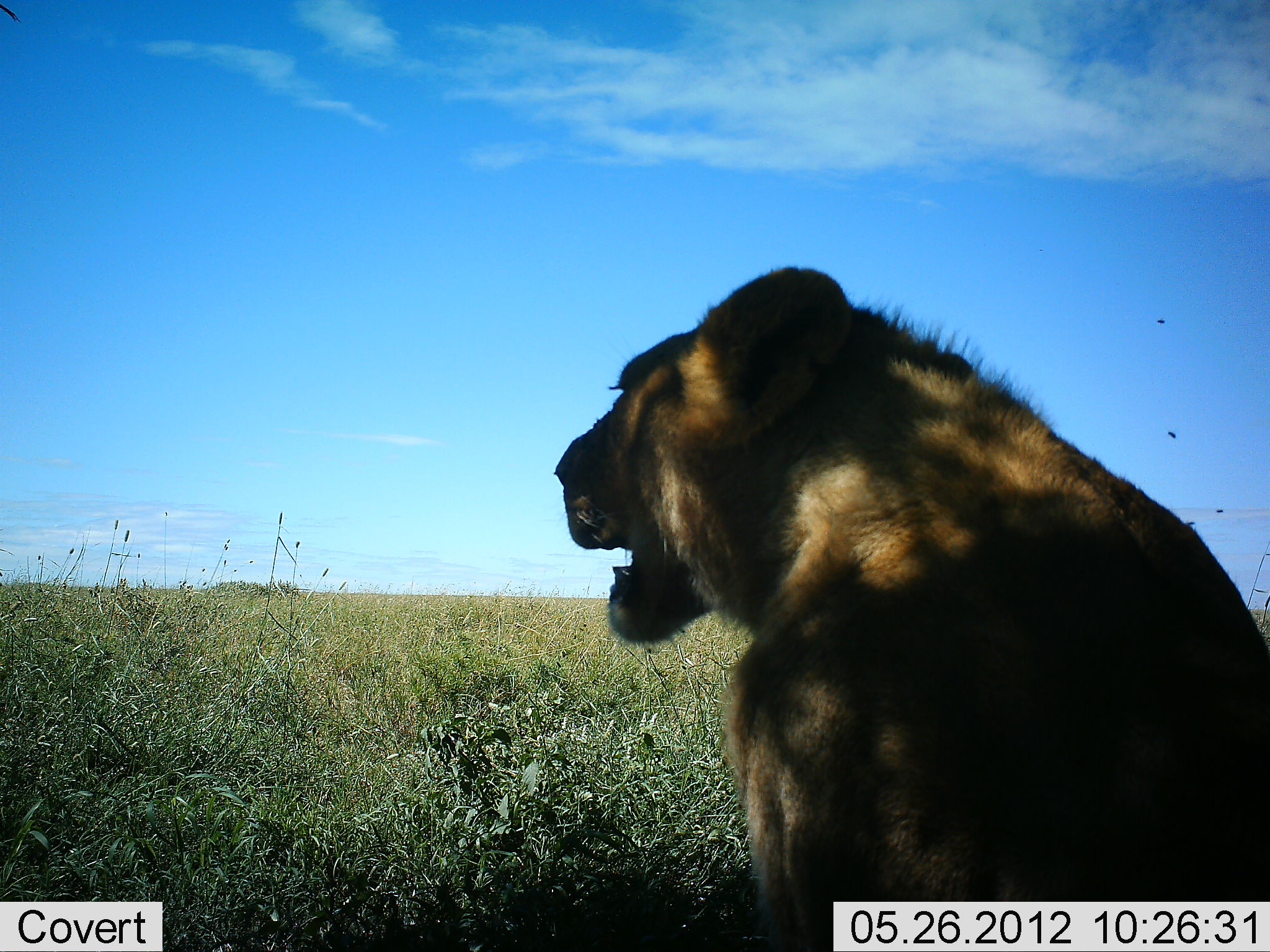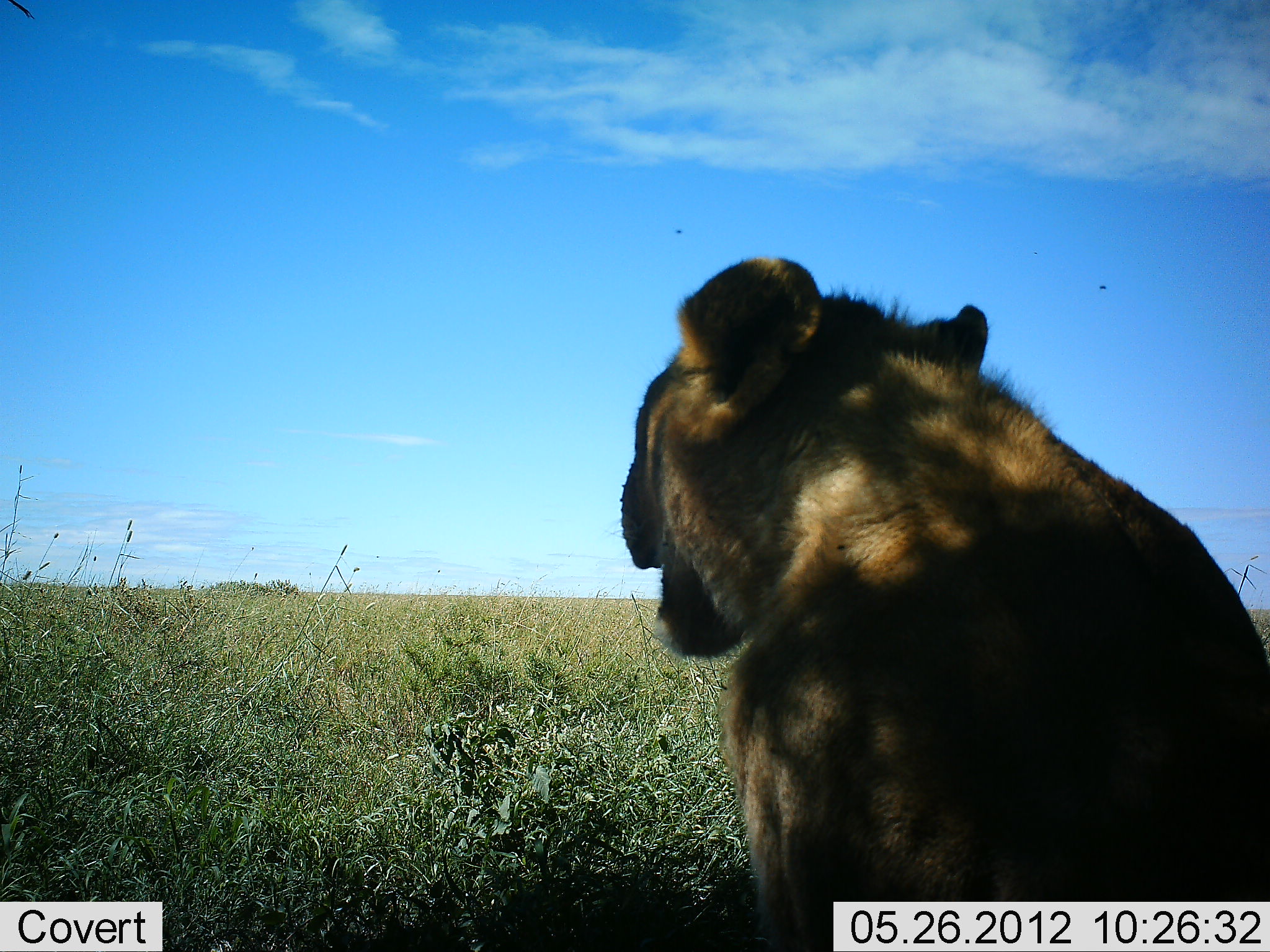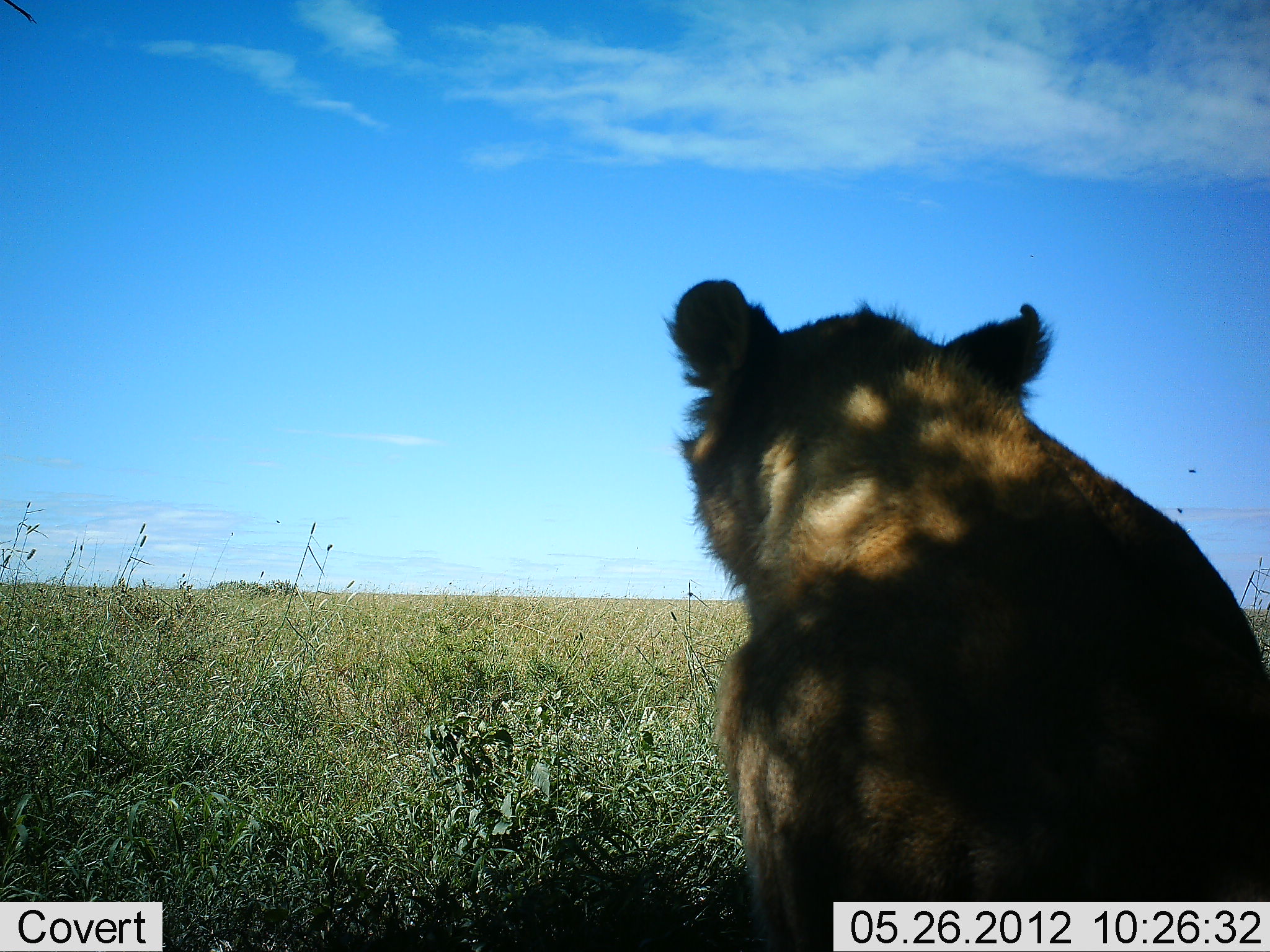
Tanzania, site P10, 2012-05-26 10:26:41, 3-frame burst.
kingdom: Animalia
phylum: Chordata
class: Mammalia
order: Carnivora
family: Felidae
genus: Panthera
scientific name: Panthera leo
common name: lion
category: lionfemale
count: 1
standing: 0%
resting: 100%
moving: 0%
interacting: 0%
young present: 0%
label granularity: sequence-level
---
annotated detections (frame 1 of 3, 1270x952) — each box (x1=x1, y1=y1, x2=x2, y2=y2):
animal: (x1=557, y1=269, x2=1270, y2=952)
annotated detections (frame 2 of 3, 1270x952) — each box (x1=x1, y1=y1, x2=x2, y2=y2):
animal: (x1=621, y1=256, x2=1270, y2=952)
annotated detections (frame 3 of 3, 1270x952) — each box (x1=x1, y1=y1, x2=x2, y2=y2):
animal: (x1=669, y1=277, x2=1270, y2=952)